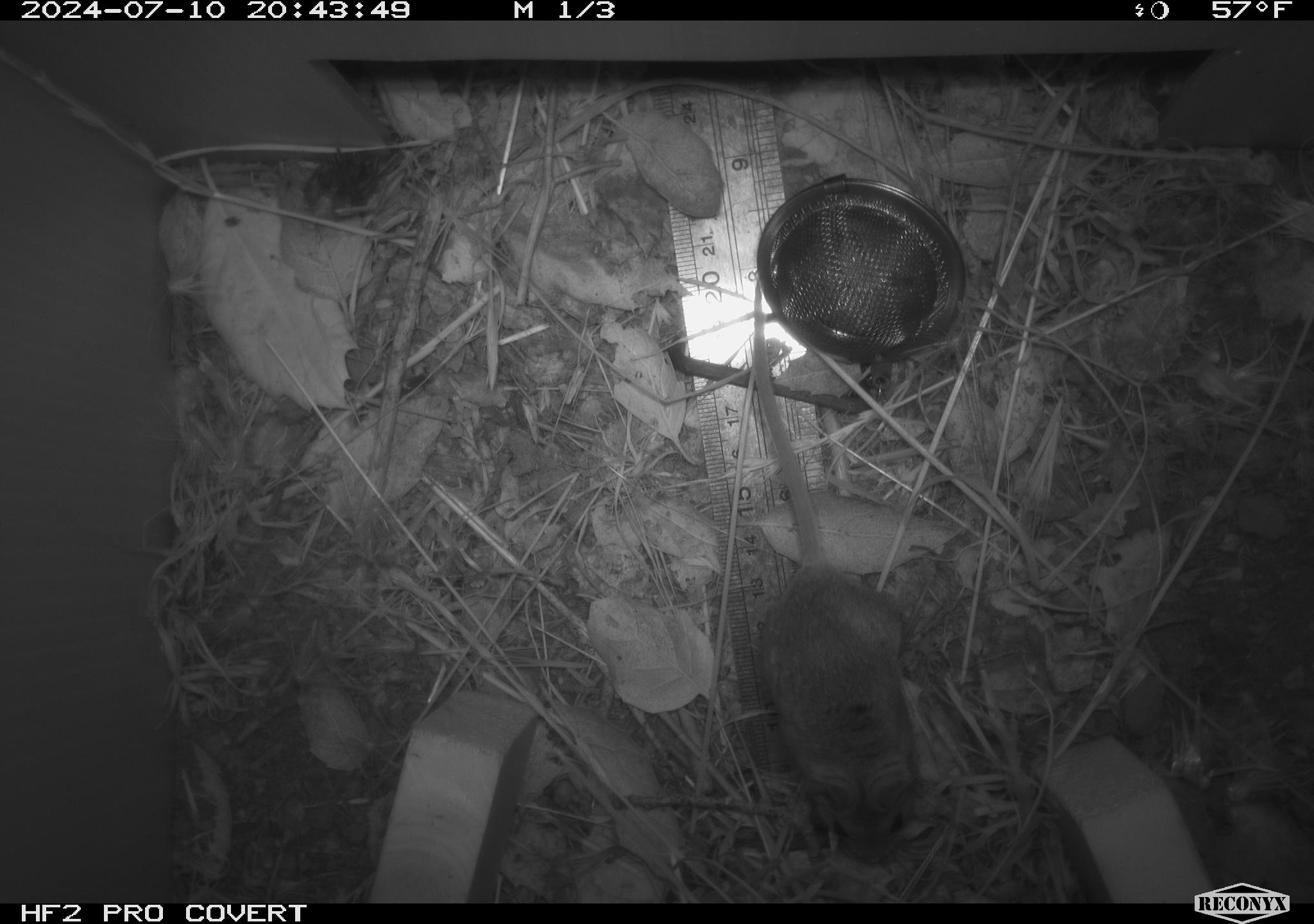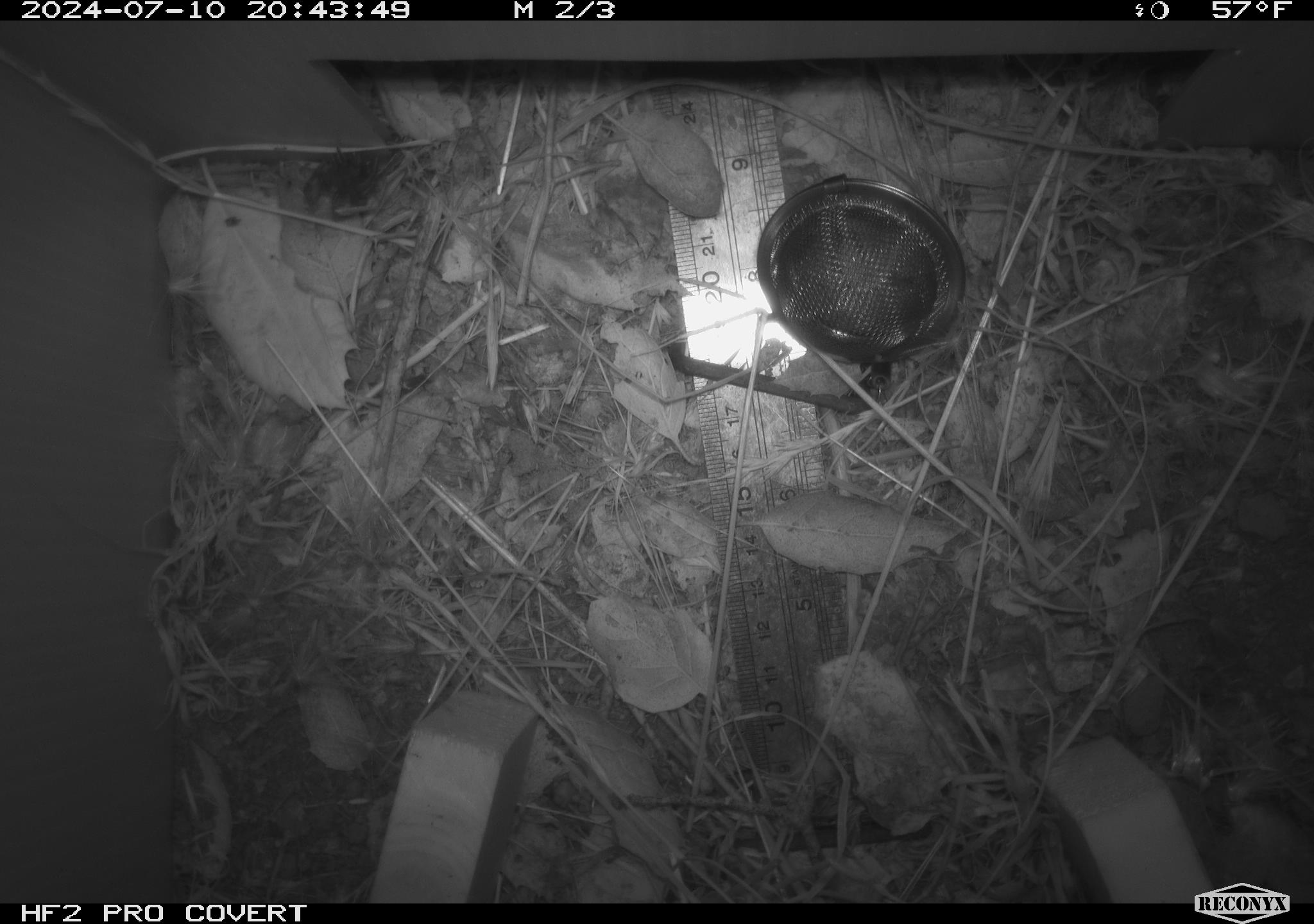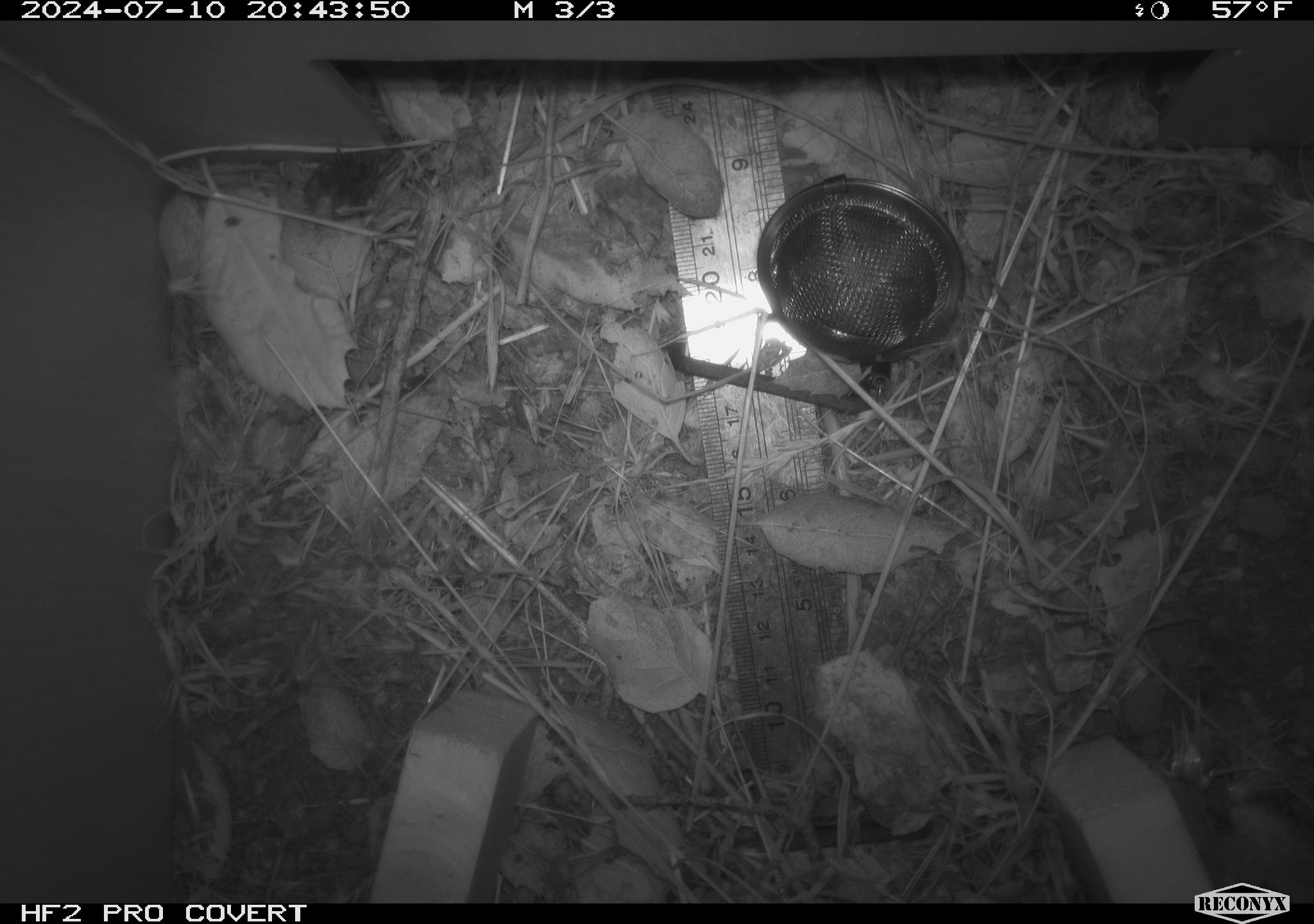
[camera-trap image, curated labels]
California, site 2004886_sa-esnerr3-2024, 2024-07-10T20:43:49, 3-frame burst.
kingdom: Animalia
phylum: Chordata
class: Mammalia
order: Rodentia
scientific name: Rodentia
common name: rodent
Rodent (Rodentia).